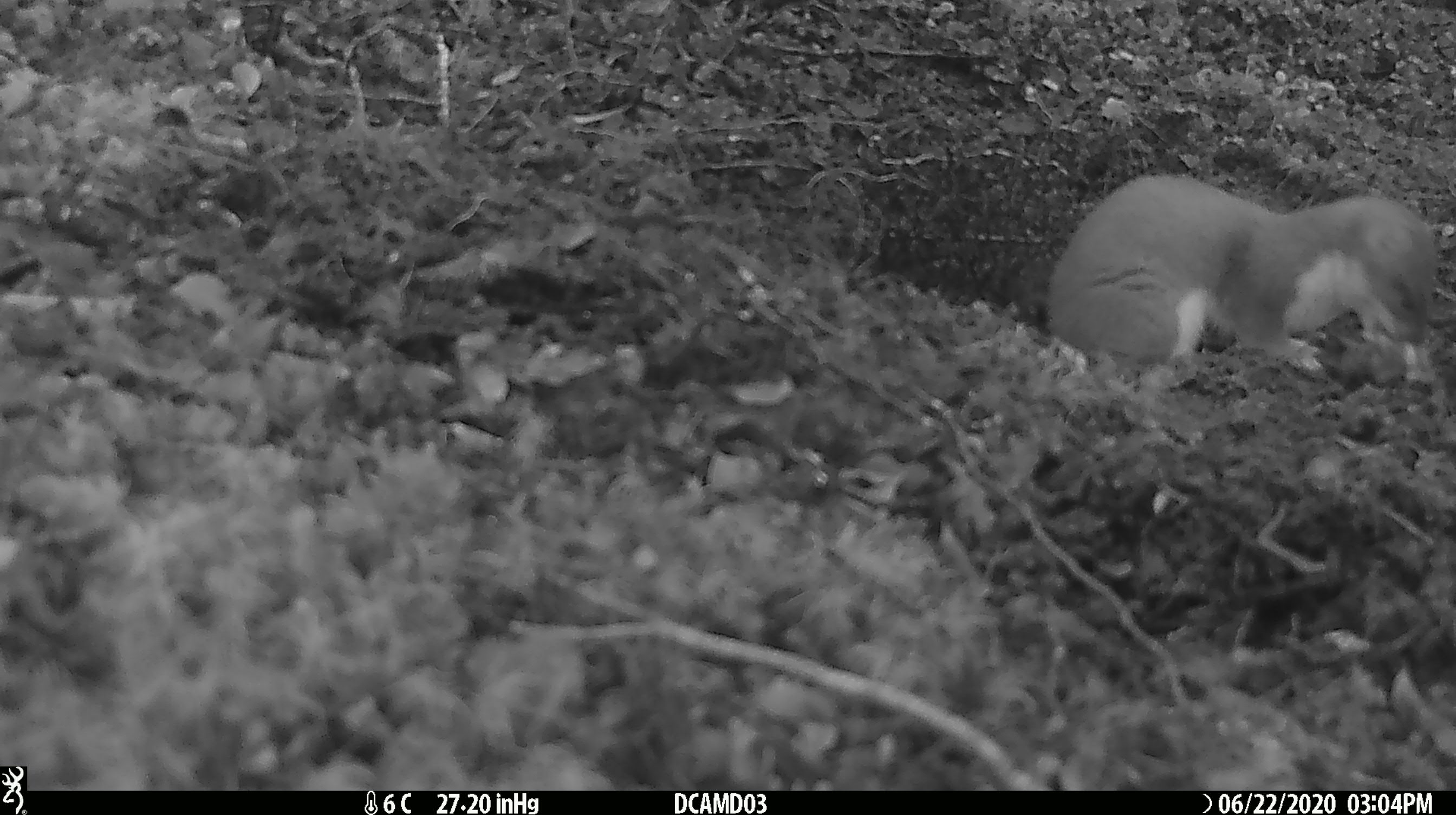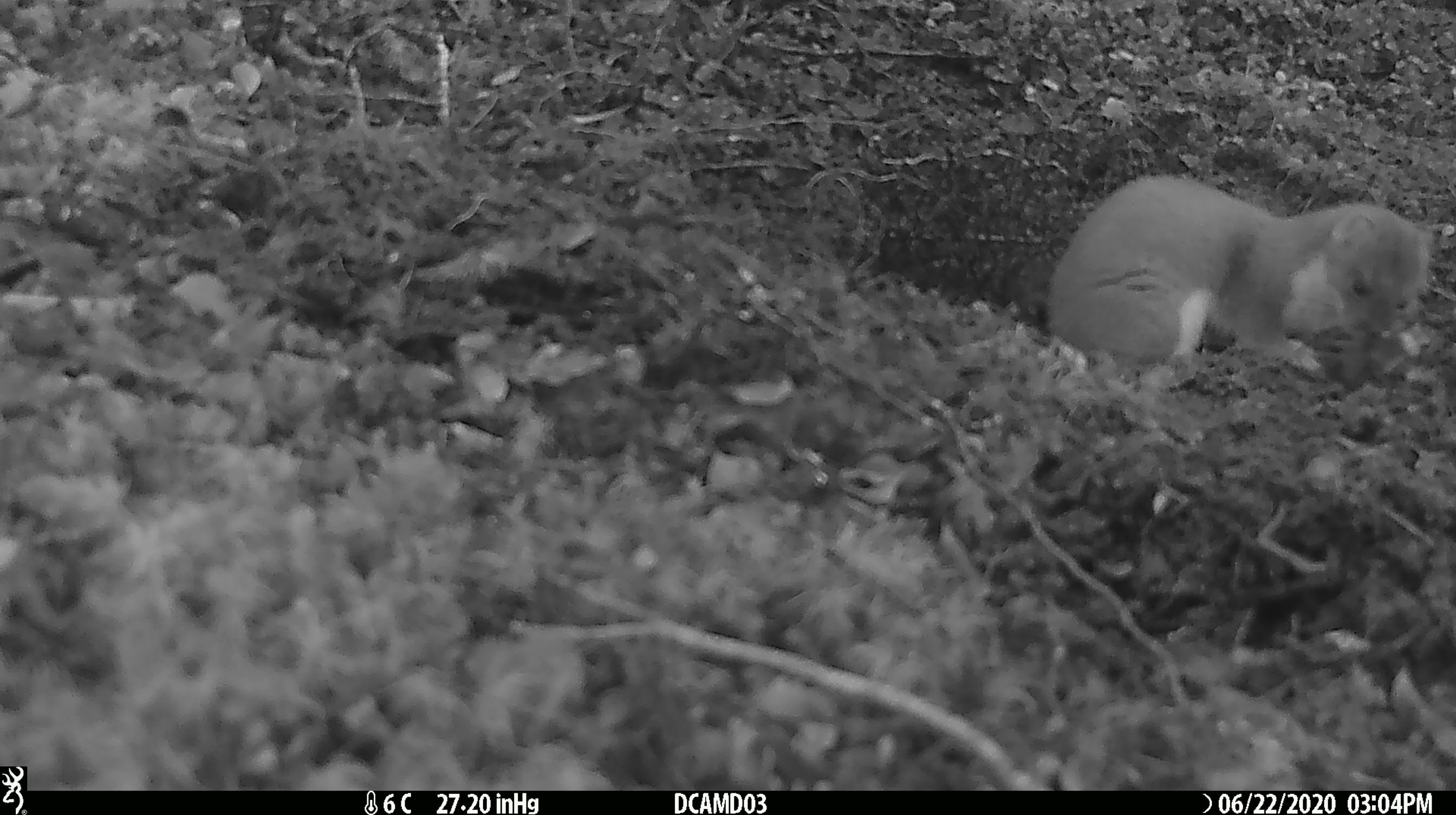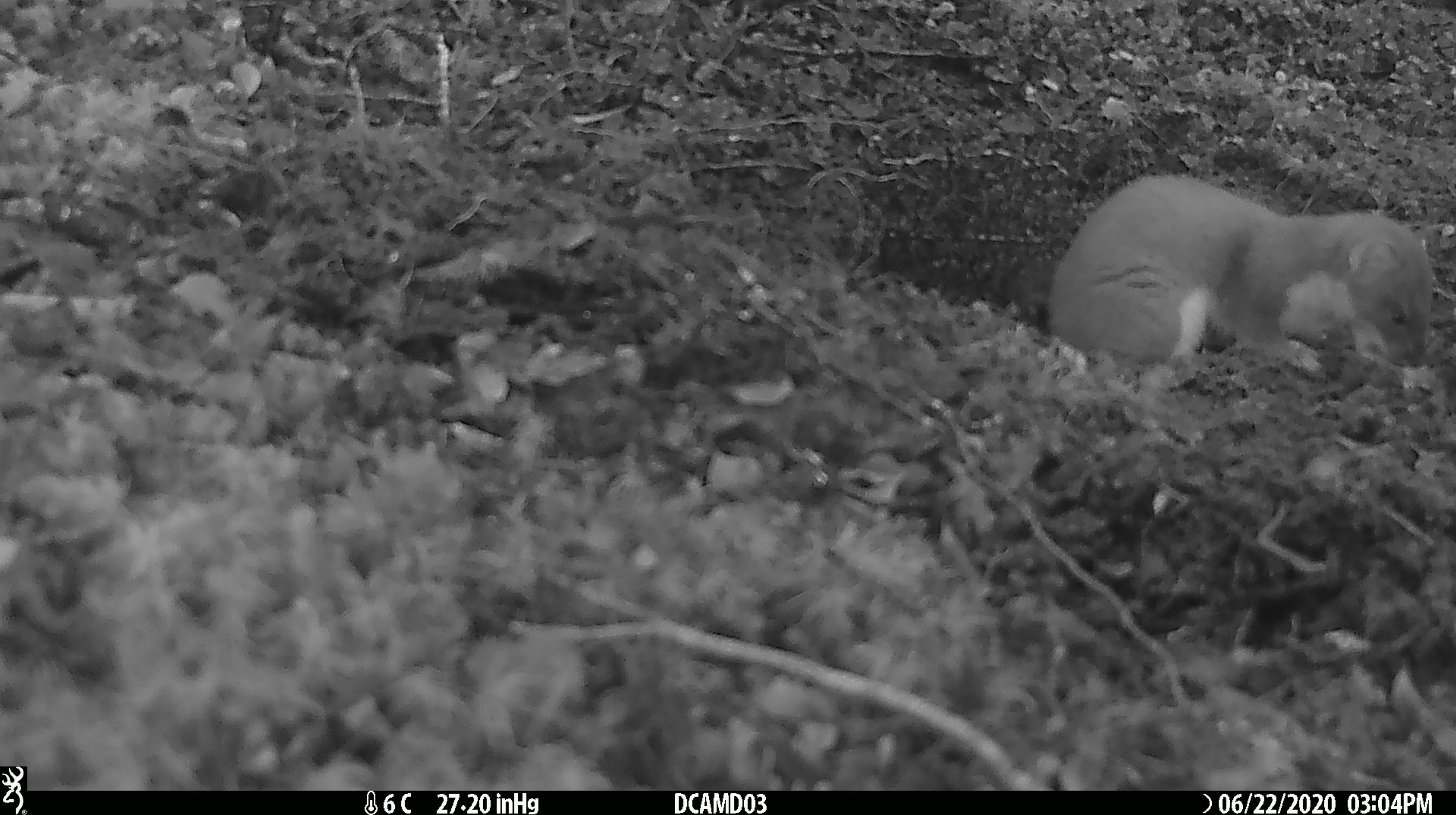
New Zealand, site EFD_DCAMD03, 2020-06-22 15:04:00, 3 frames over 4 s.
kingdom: Animalia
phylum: Chordata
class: Mammalia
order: Carnivora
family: Mustelidae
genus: Mustela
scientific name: Mustela erminea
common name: stoat